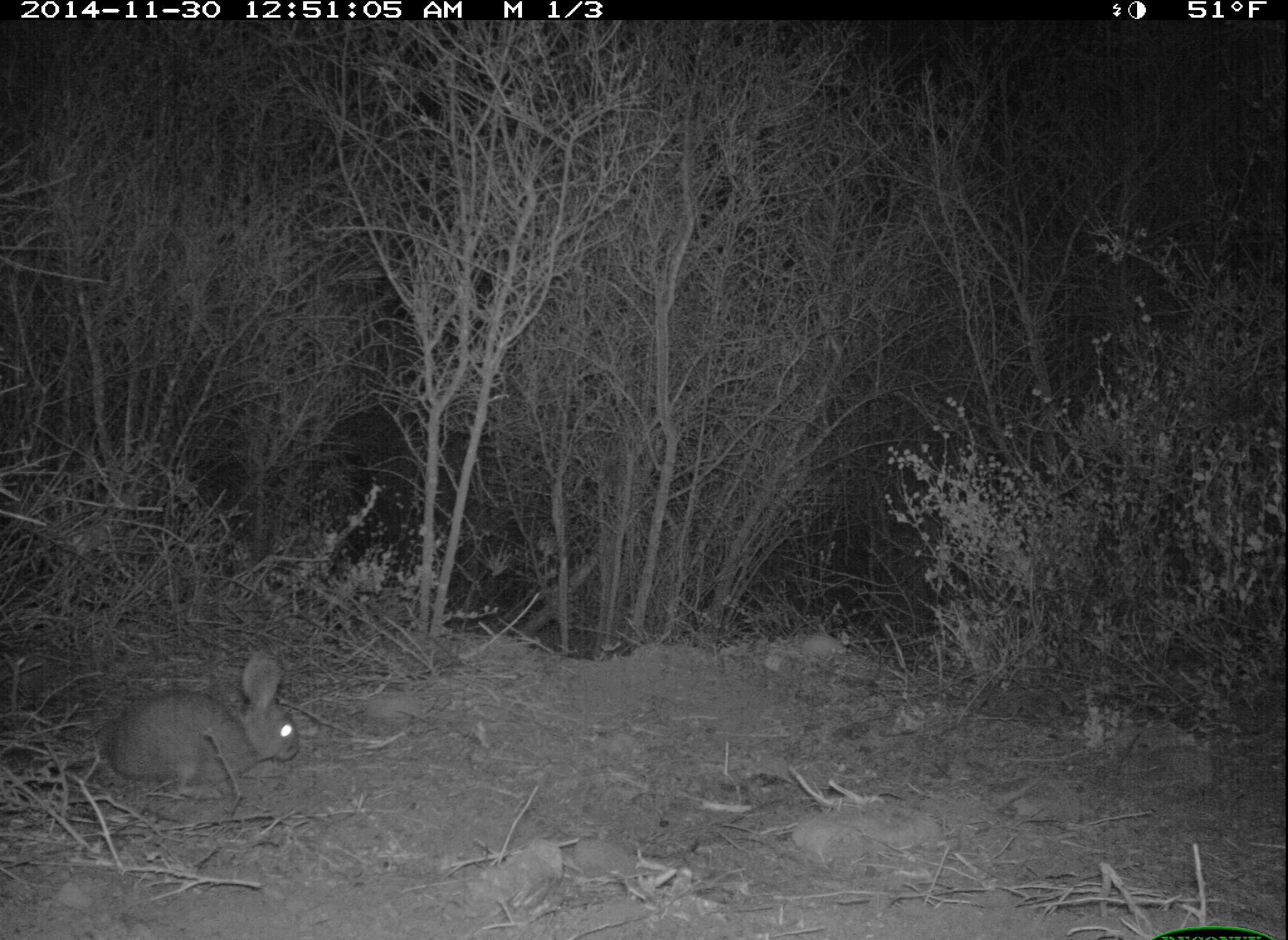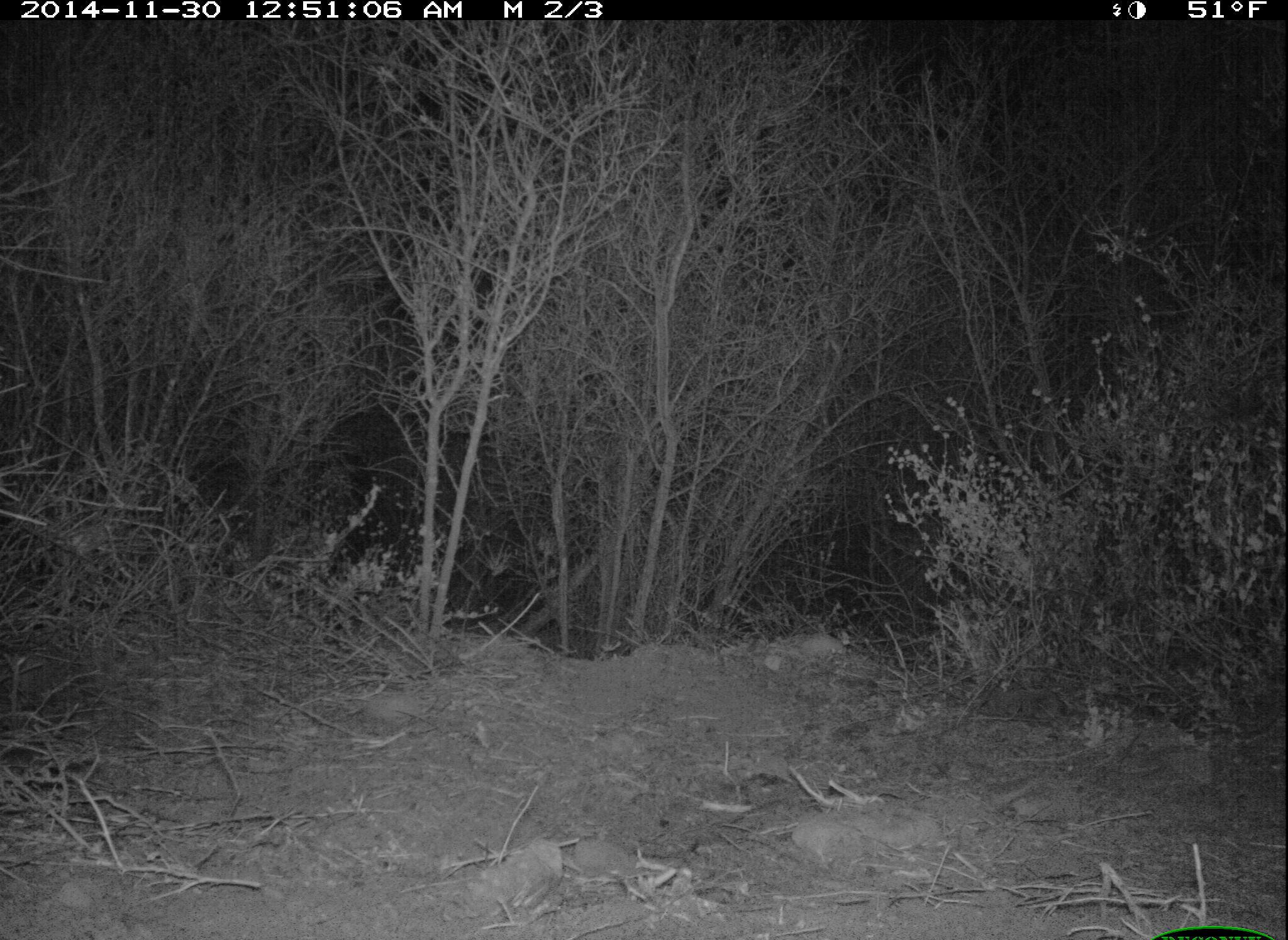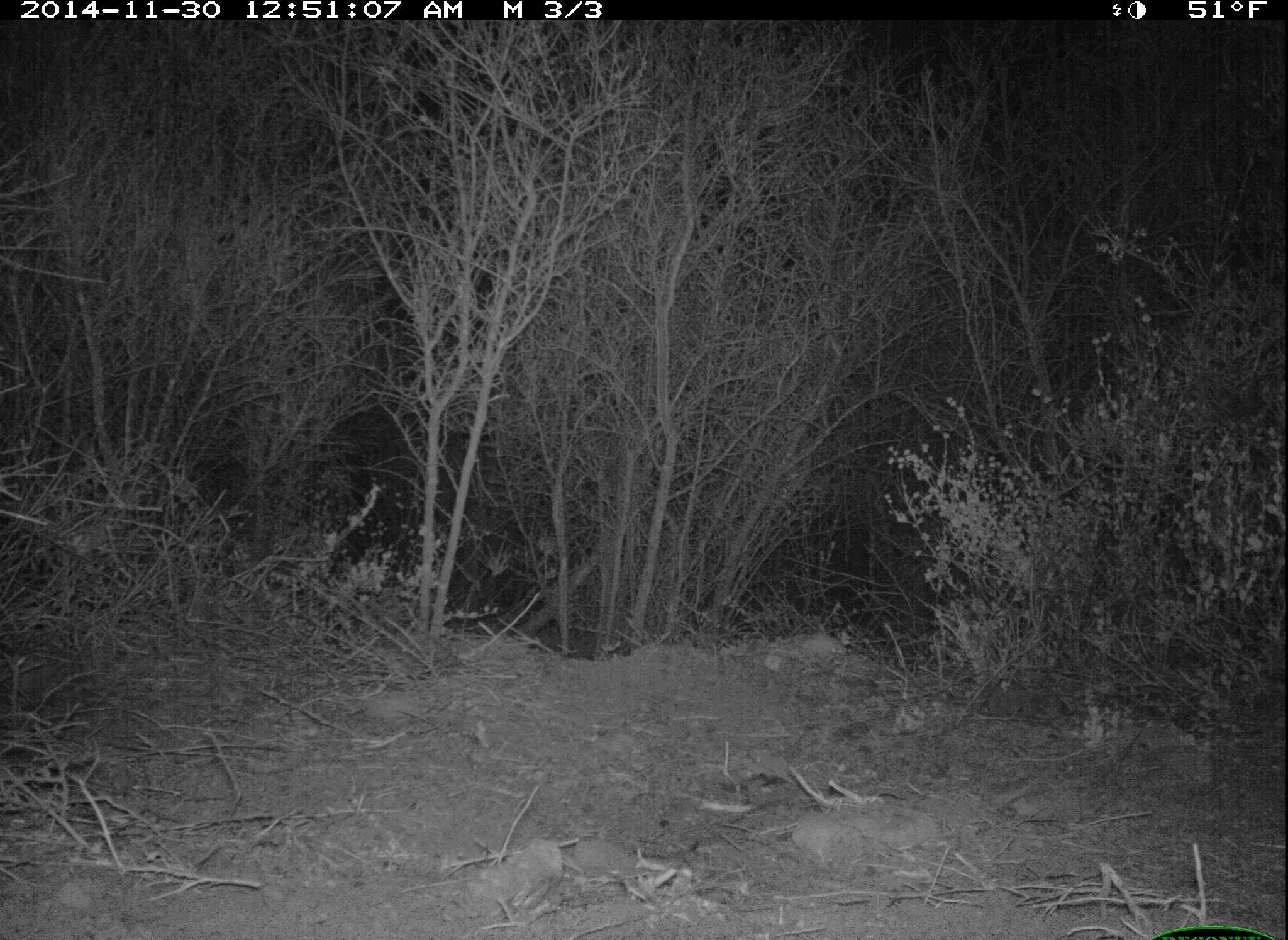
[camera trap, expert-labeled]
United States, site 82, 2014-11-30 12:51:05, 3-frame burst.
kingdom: Animalia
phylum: Chordata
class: Mammalia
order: Lagomorpha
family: Leporidae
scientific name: Leporidae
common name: rabbits and hares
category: rabbit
Rabbit (rabbits and hares) (Leporidae).